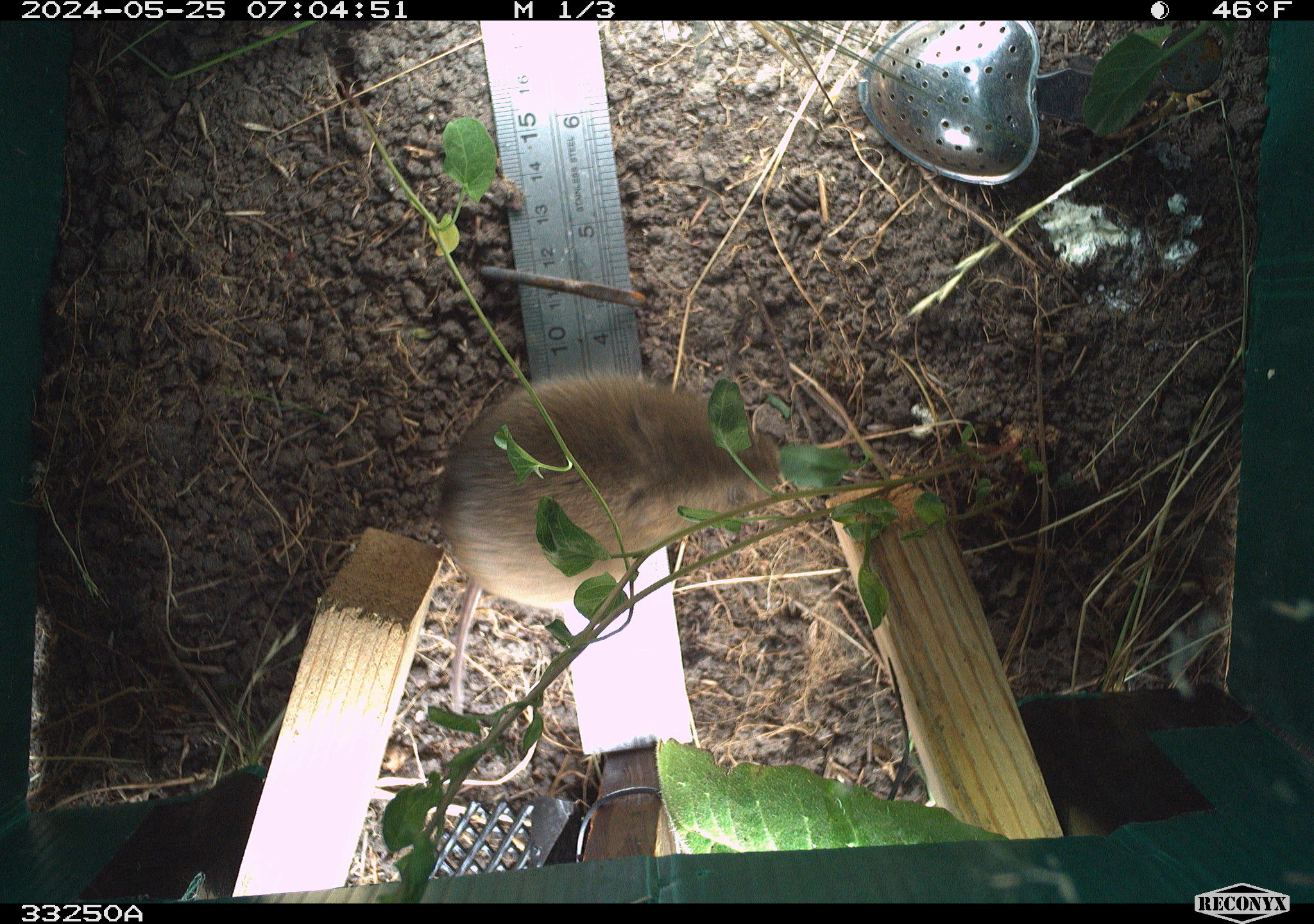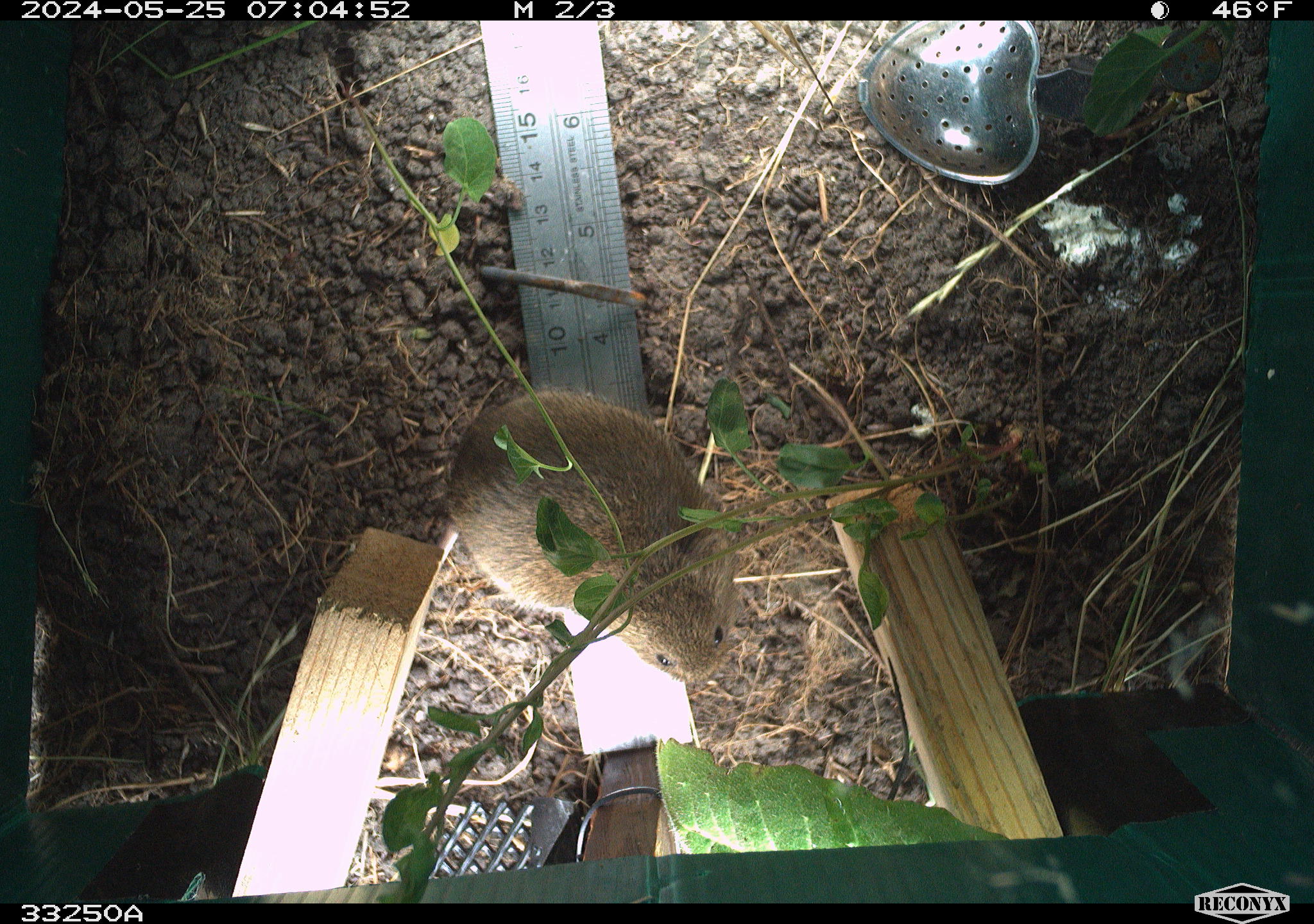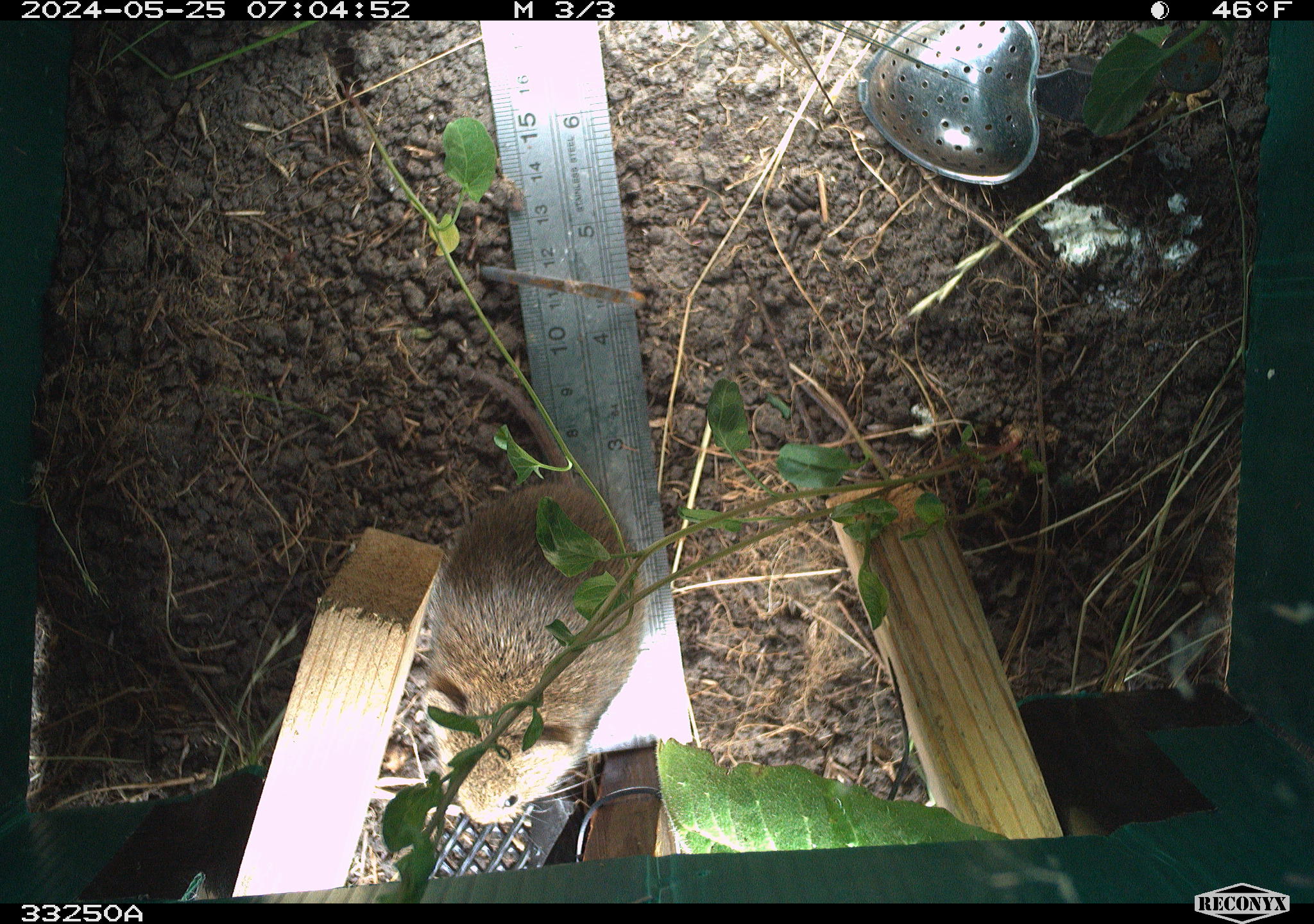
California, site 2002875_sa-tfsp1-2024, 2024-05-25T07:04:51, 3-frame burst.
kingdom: Animalia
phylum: Chordata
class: Mammalia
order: Rodentia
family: Cricetidae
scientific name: Arvicolinae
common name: voles, lemmings, and muskrats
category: arvicolinae subfamily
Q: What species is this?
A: Arvicolinae subfamily (voles, lemmings, and muskrats) (Arvicolinae).